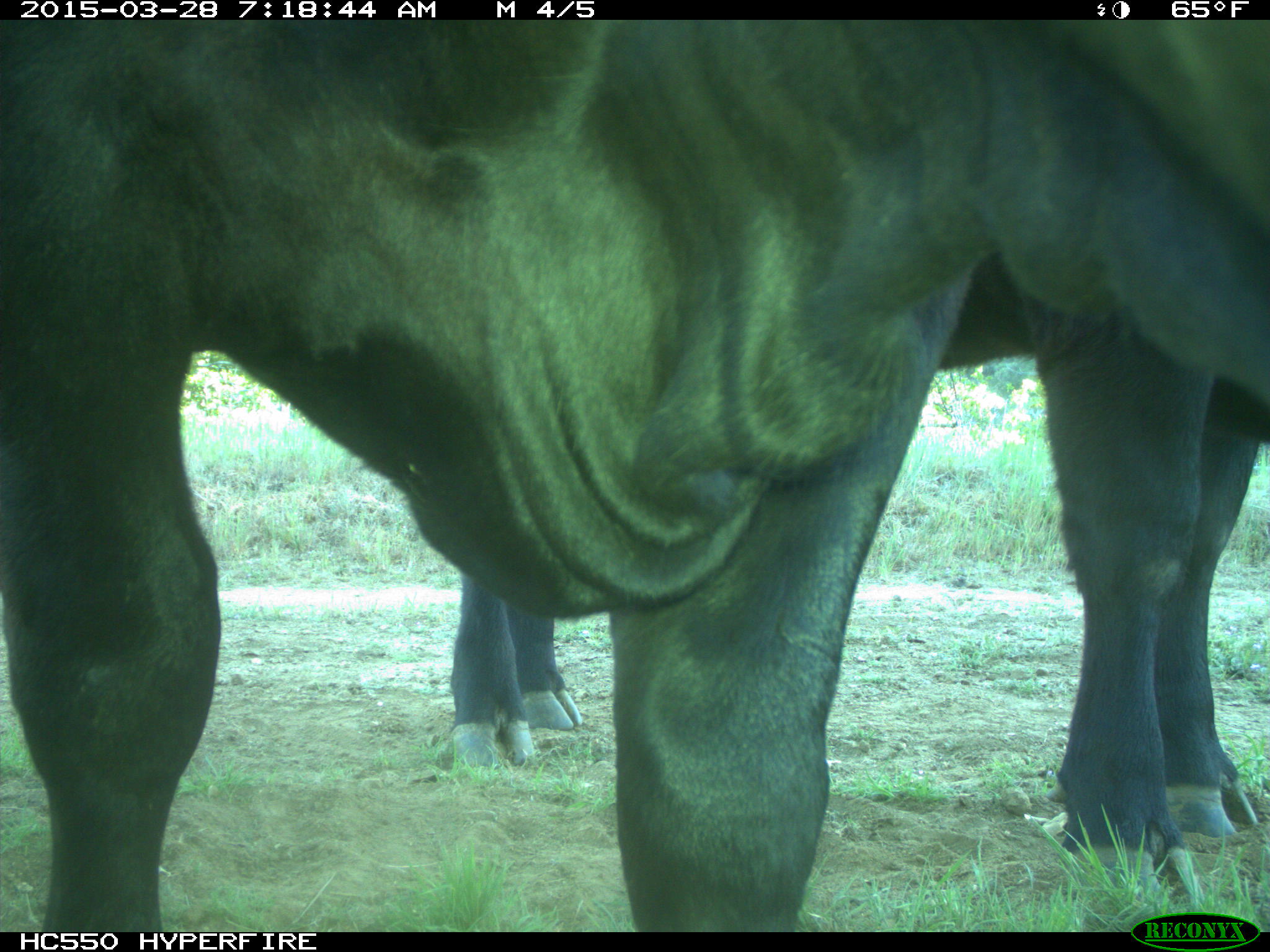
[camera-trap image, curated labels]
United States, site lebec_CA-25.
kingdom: Animalia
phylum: Chordata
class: Mammalia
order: Artiodactyla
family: Bovidae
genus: Bos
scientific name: Bos taurus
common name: domestic cow